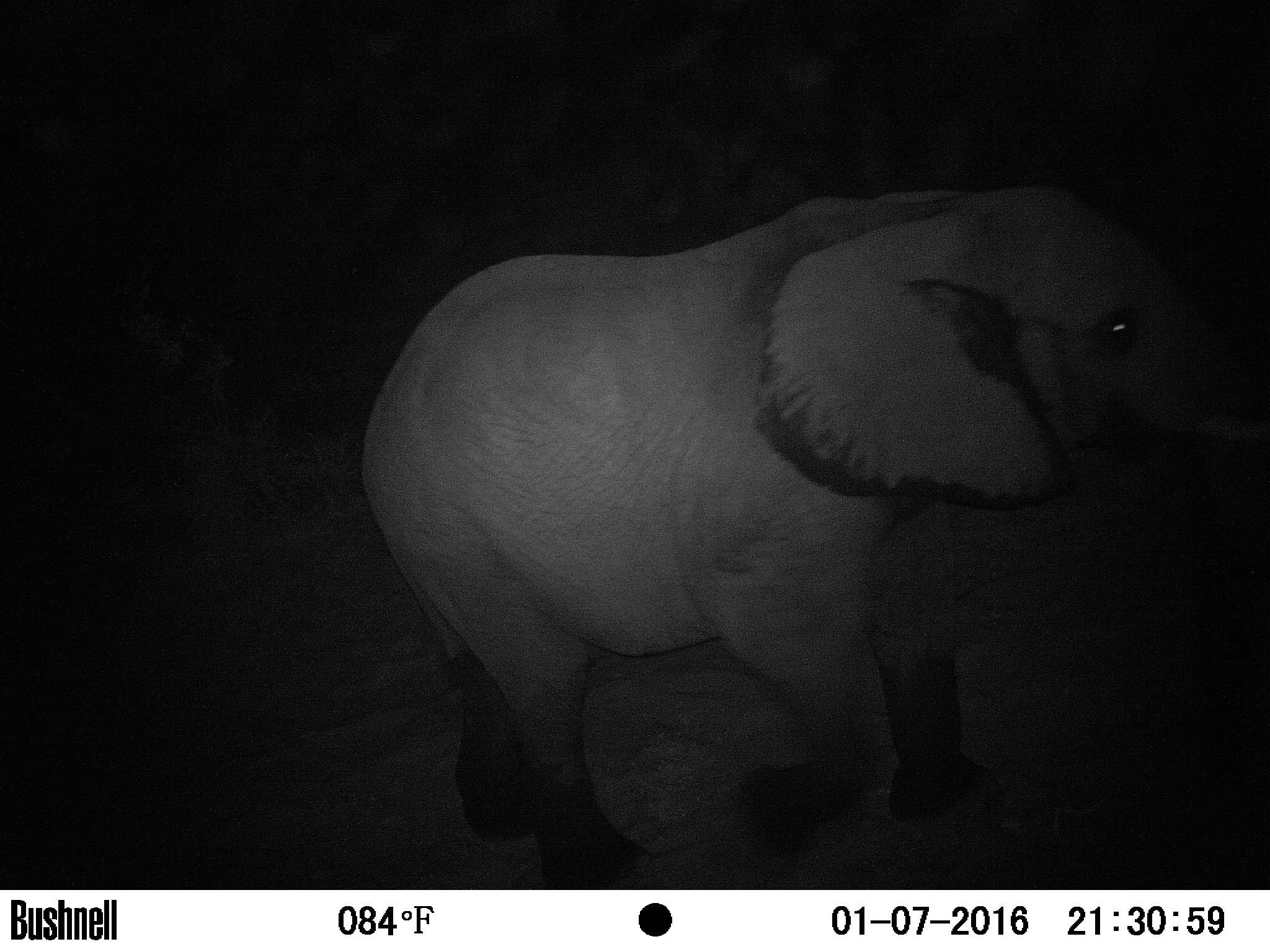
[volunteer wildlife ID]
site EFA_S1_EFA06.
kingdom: Animalia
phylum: Chordata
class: Mammalia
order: Proboscidea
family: Elephantidae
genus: Loxodonta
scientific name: Loxodonta africana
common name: african bush elephant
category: elephant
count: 1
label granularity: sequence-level